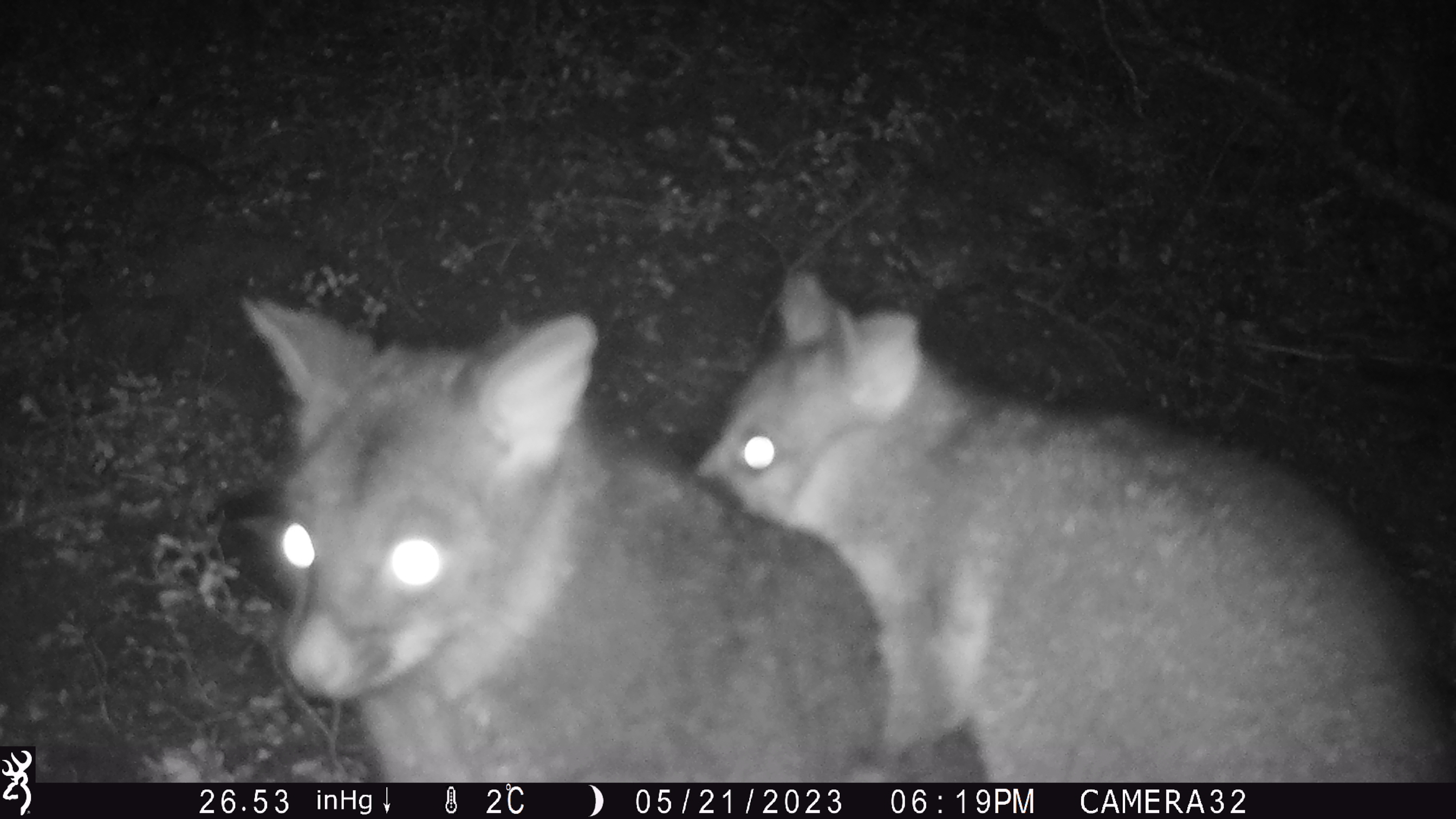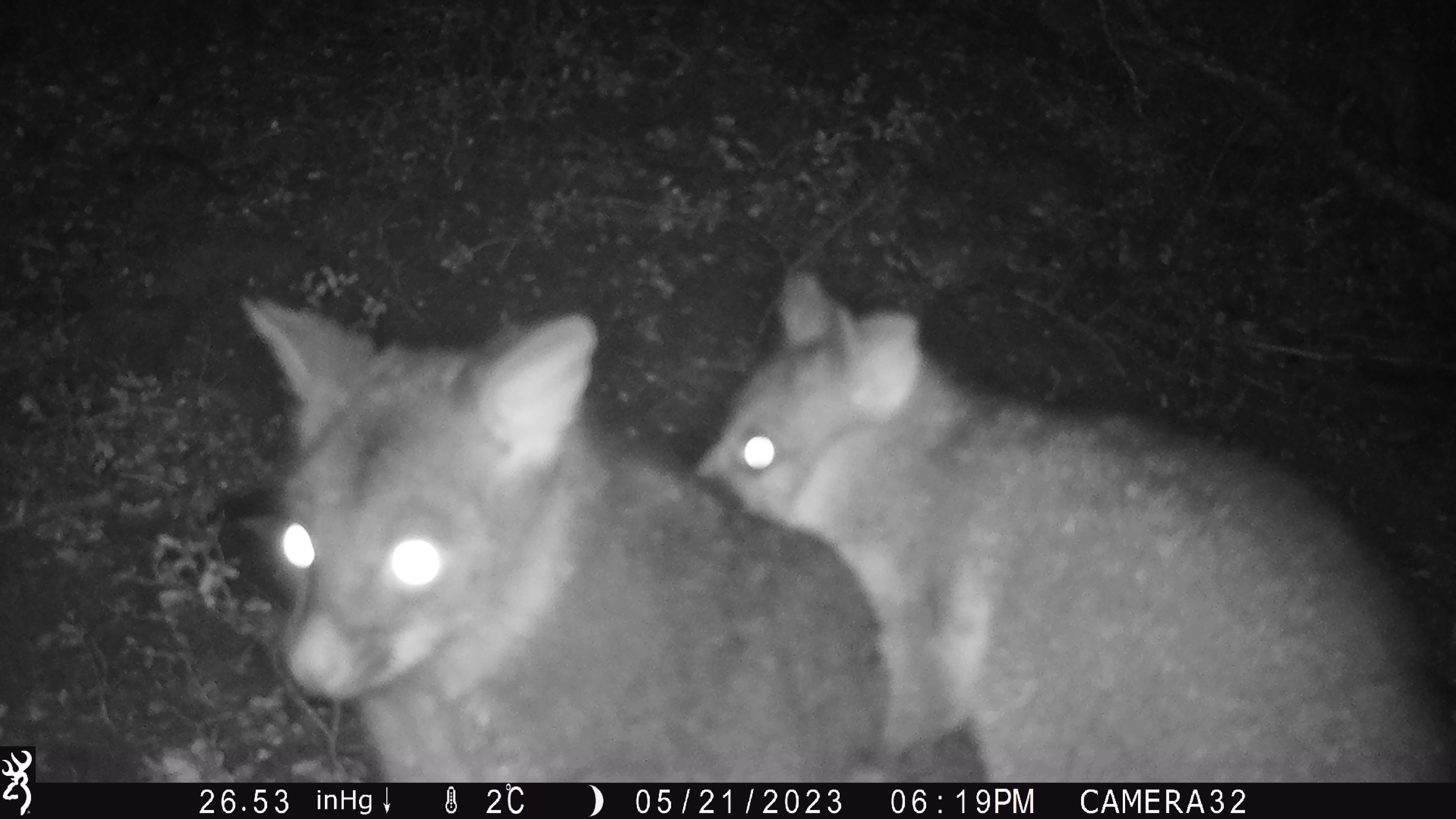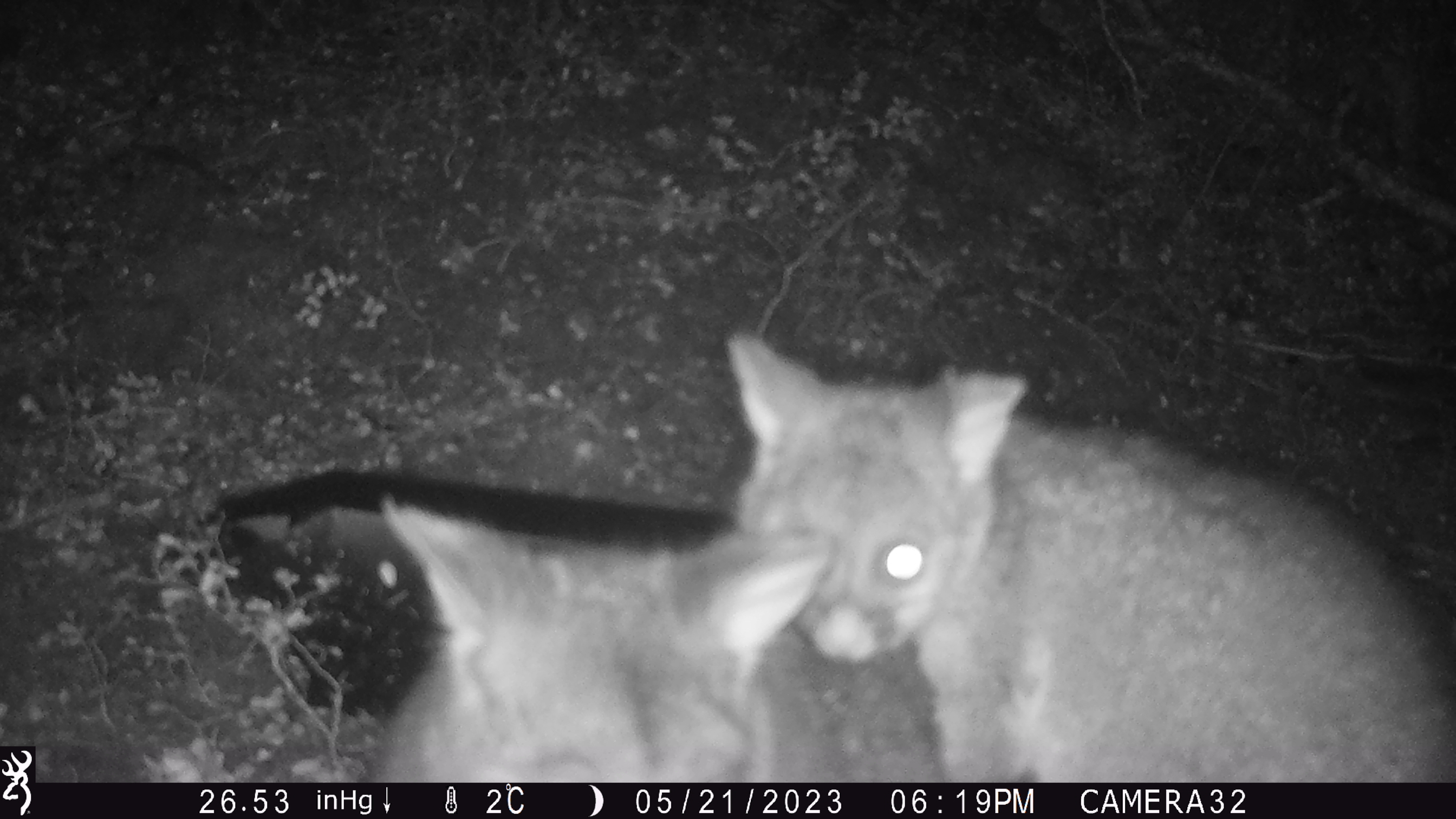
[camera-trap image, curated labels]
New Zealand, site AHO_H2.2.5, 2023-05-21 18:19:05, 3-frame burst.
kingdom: Animalia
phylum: Chordata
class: Mammalia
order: Diprotodontia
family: Phalangeridae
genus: Trichosurus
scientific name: Trichosurus vulpecula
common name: common brushtail possum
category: possum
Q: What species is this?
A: Possum (common brushtail possum) (Trichosurus vulpecula).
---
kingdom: Animalia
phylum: Chordata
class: Mammalia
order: Carnivora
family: Mustelidae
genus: Mustela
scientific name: Mustela erminea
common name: stoat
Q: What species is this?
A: Stoat (Mustela erminea).